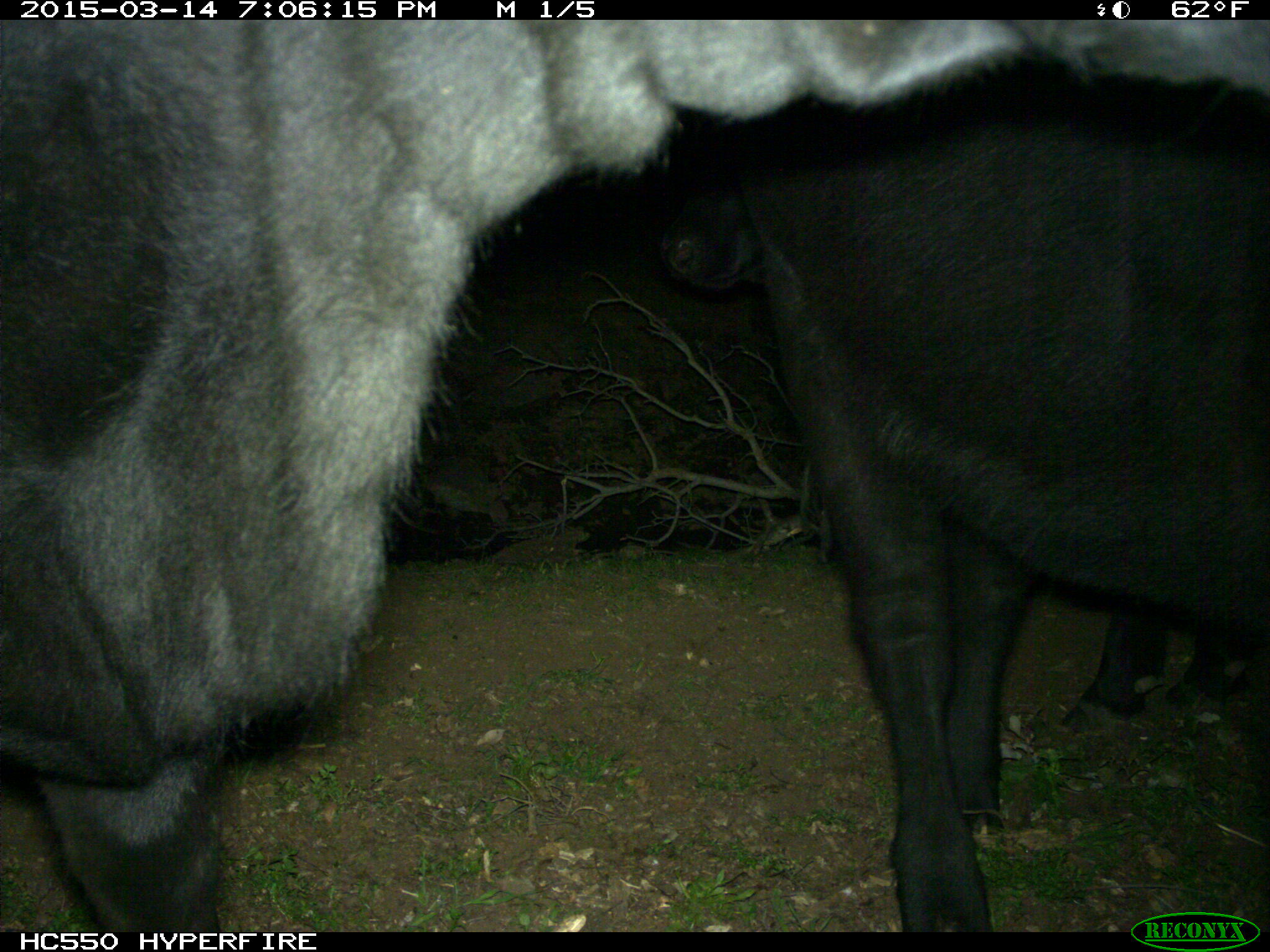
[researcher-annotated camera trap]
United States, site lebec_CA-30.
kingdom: Animalia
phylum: Chordata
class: Mammalia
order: Artiodactyla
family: Bovidae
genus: Bos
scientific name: Bos taurus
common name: domestic cow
Bos taurus (domestic cow).